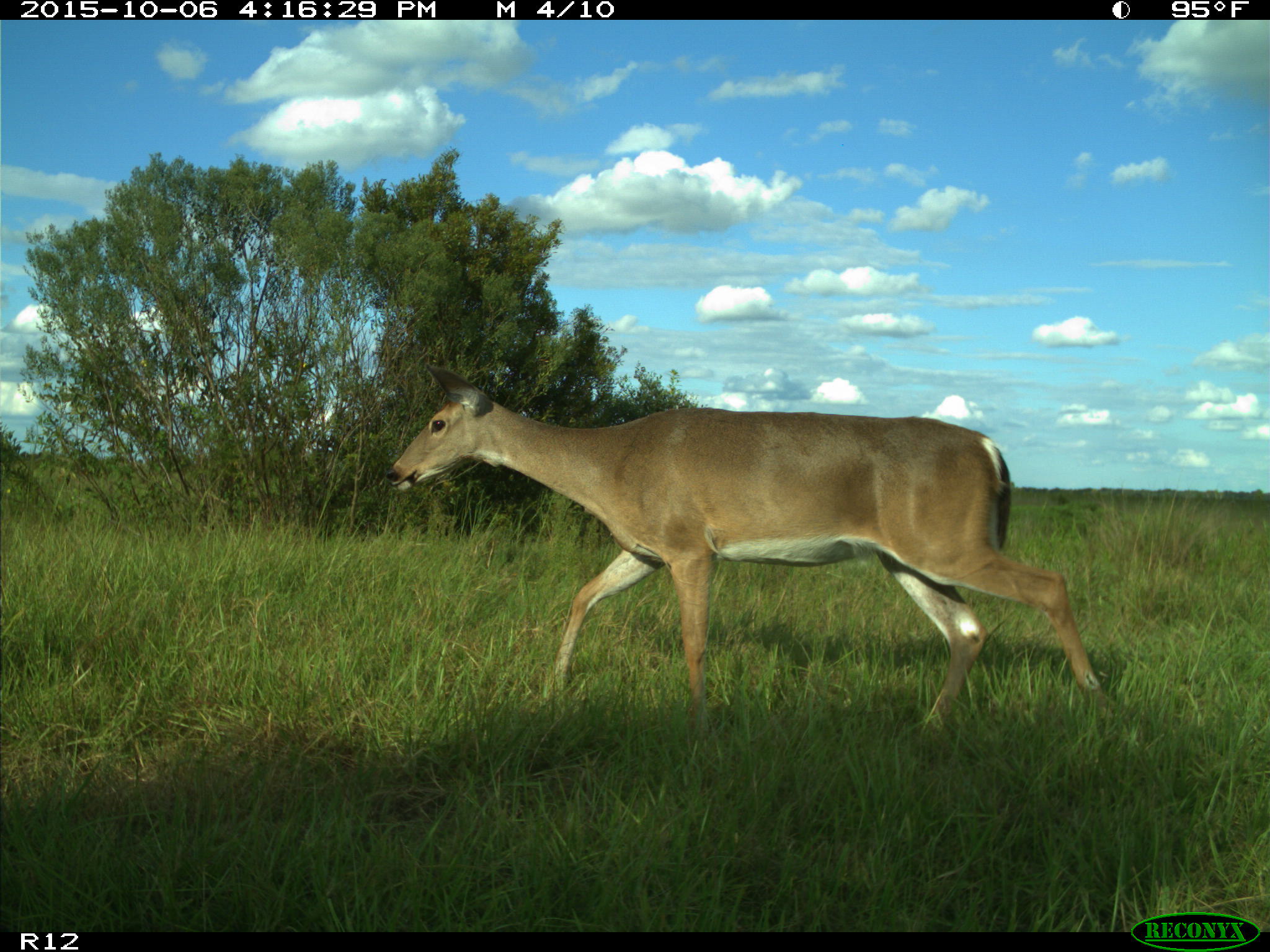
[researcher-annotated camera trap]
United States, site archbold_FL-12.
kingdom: Animalia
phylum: Chordata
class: Mammalia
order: Artiodactyla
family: Cervidae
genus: Odocoileus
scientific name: Odocoileus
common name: deer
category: unidentified deer